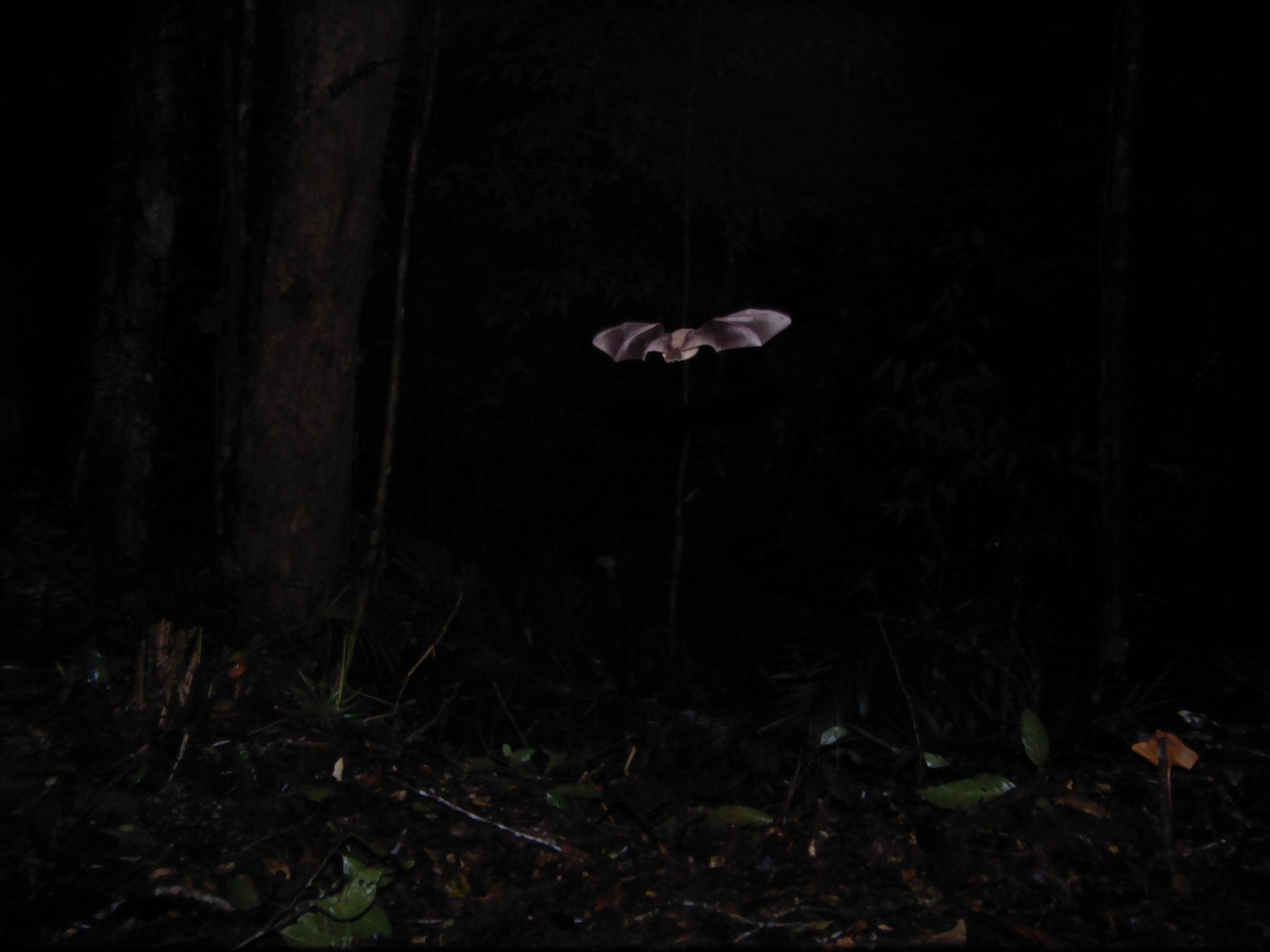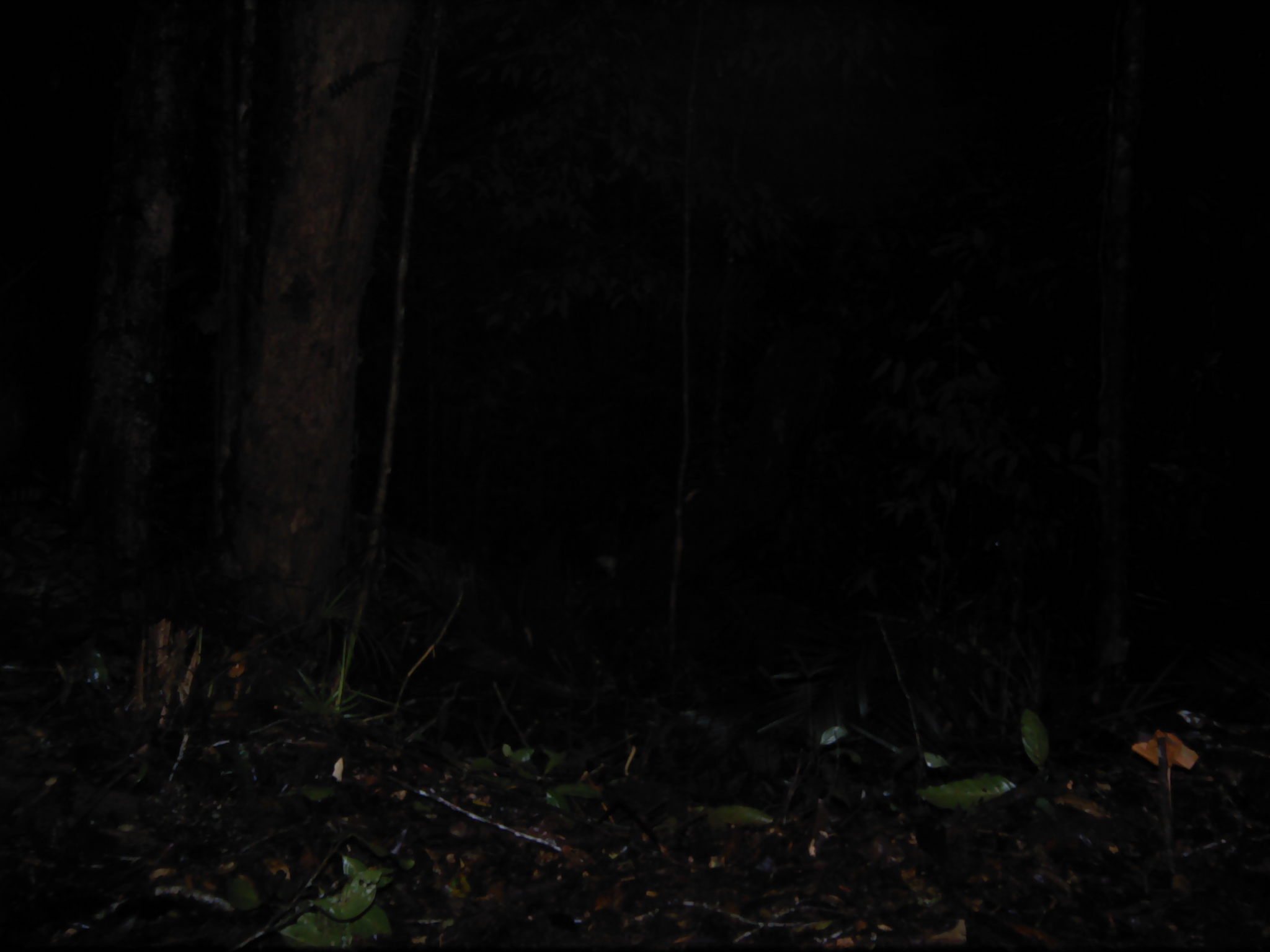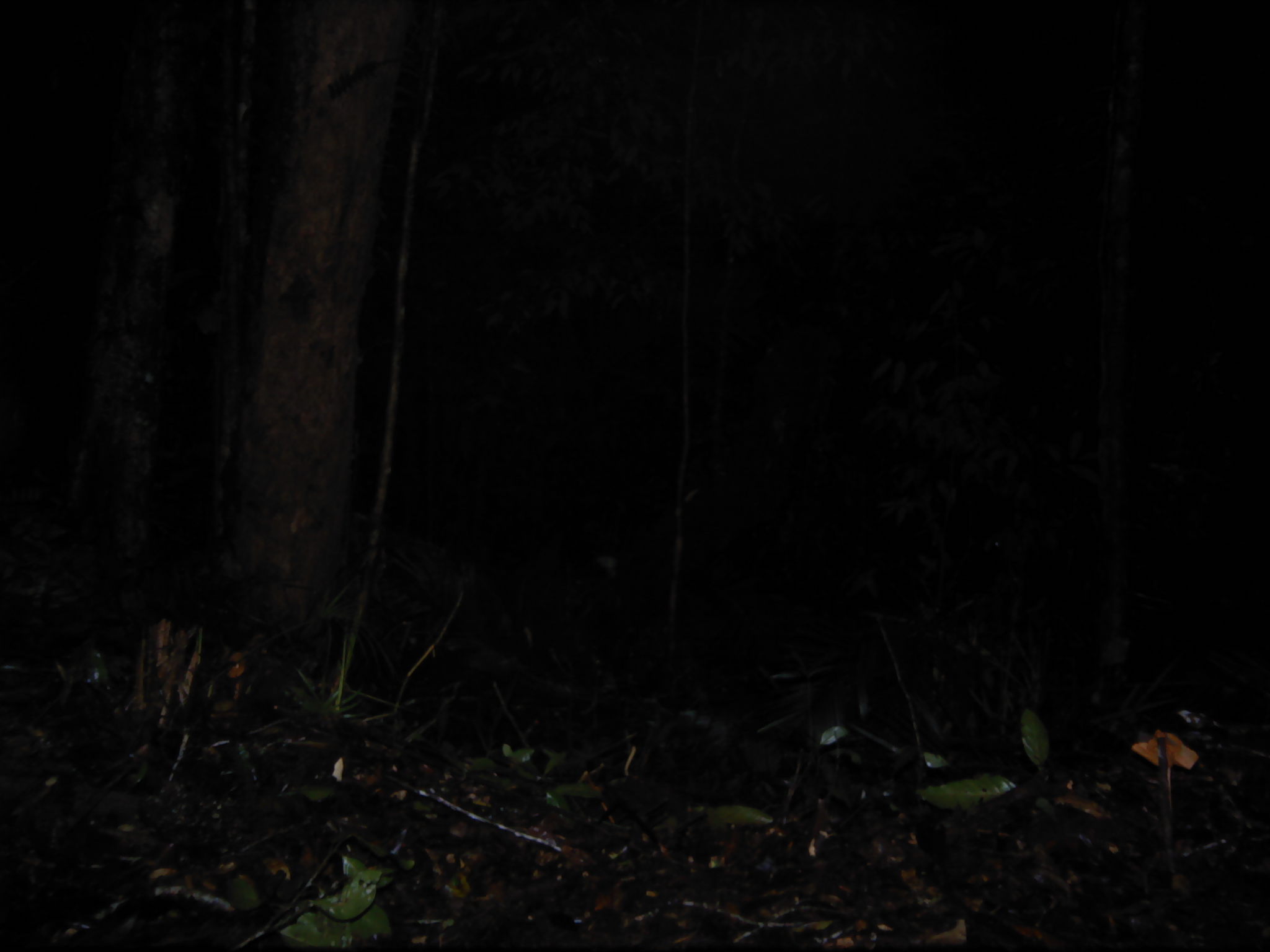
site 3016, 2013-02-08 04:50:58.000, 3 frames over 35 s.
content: unidentified animal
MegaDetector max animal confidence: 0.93